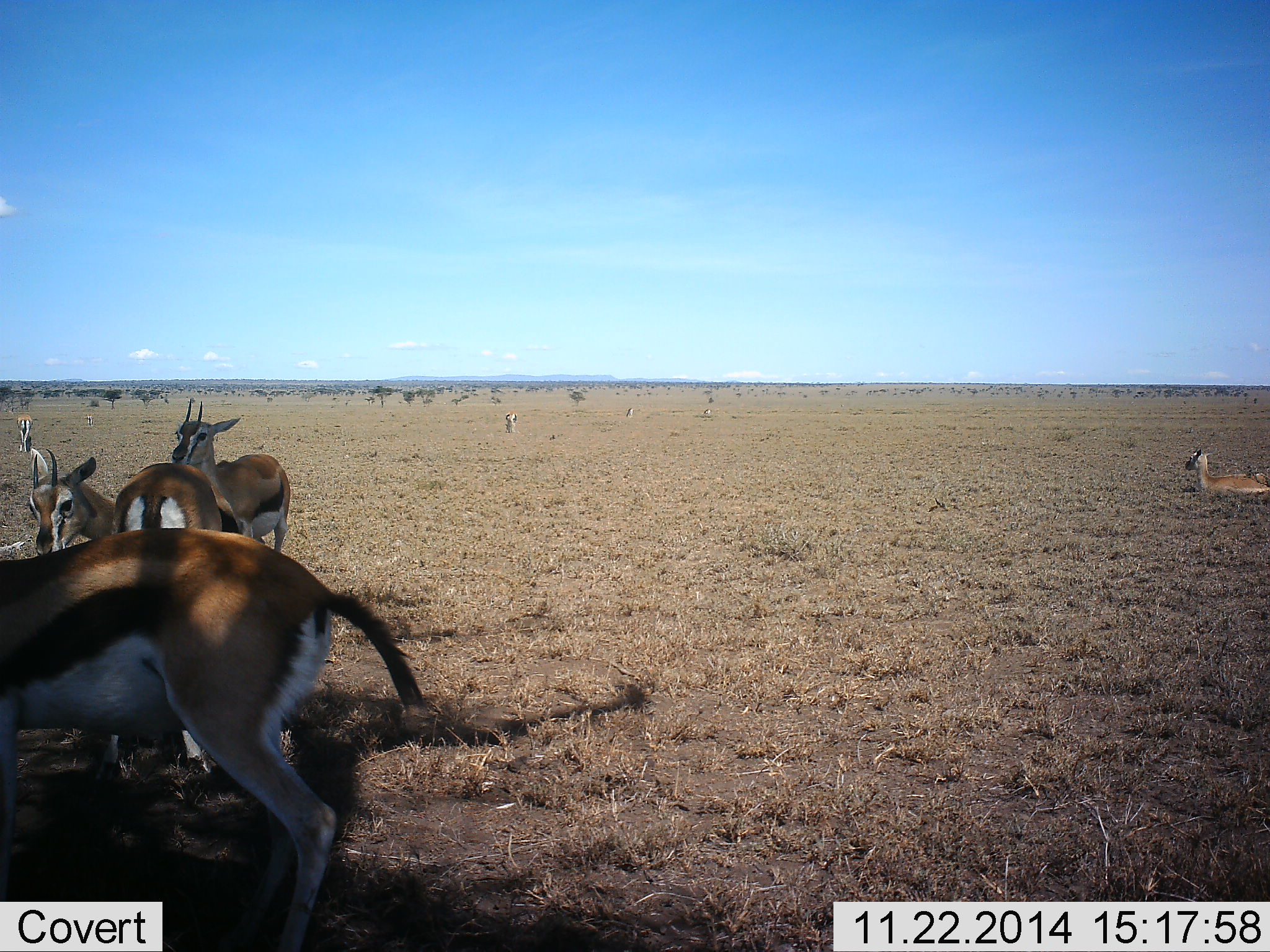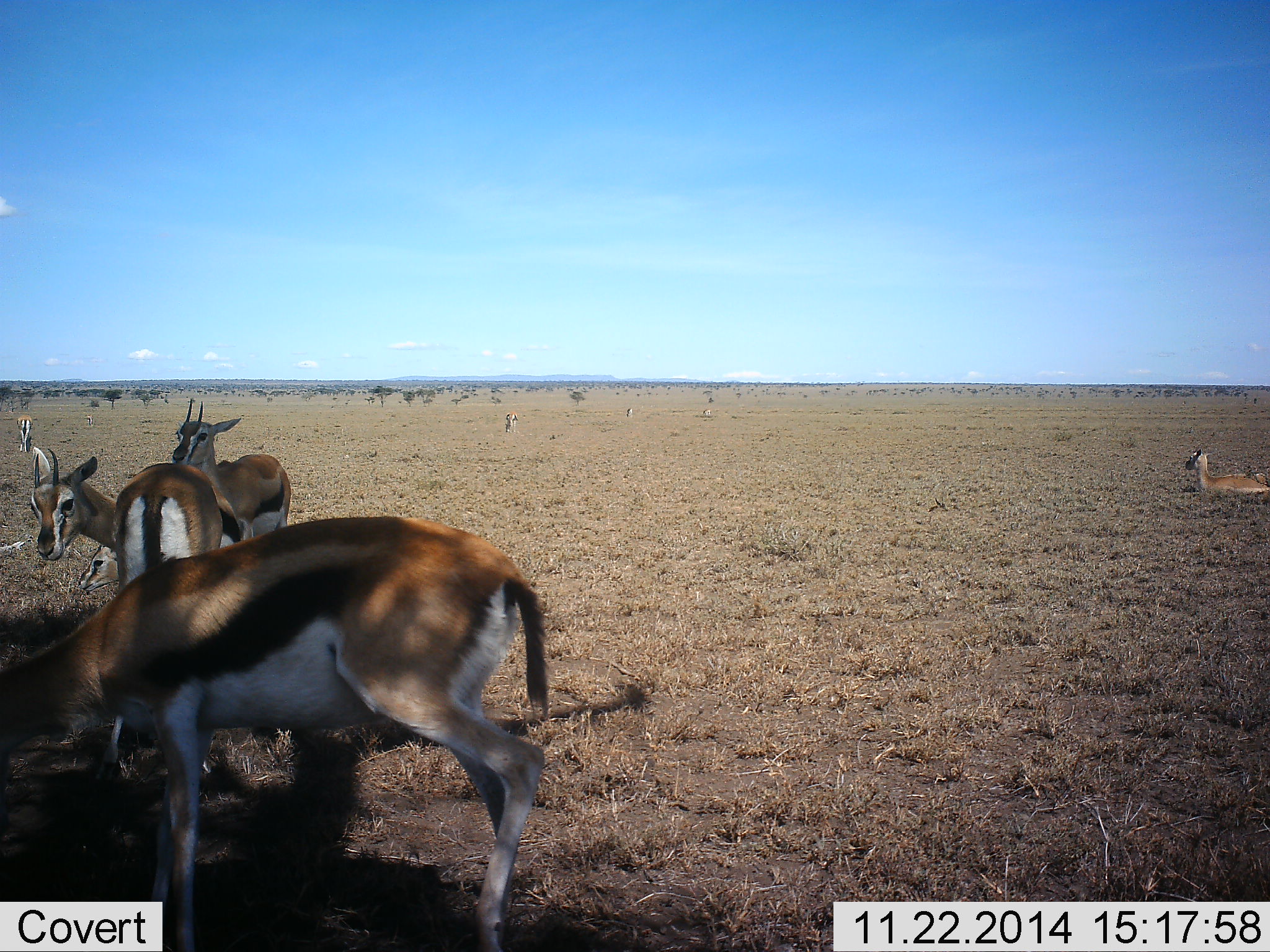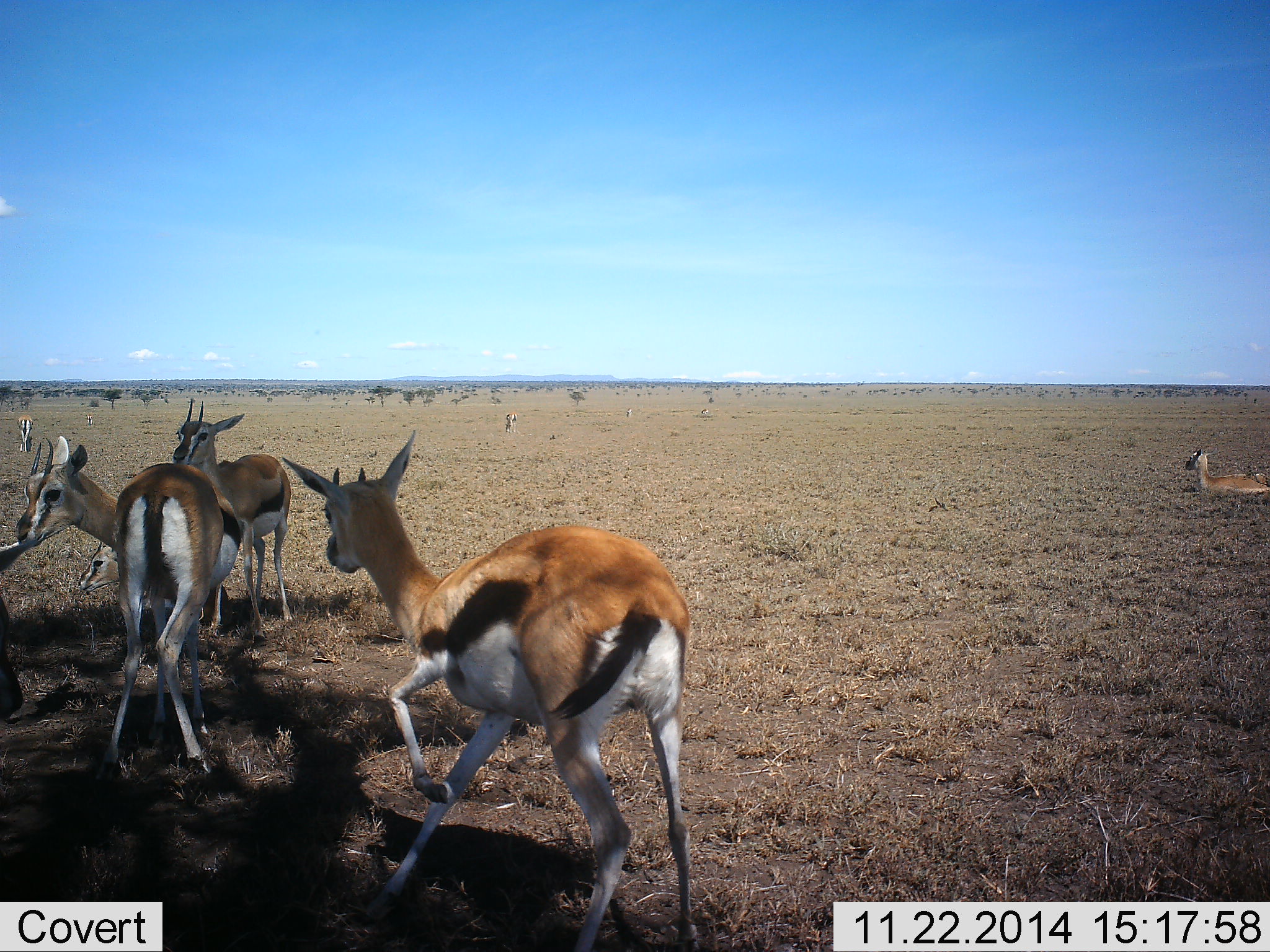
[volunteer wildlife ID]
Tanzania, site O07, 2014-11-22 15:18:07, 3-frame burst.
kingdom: Animalia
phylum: Chordata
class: Mammalia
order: Artiodactyla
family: Bovidae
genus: Eudorcas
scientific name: Eudorcas thomsonii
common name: thomson's gazelle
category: gazellethomsons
Gazellethomsons (thomson's gazelle) (Eudorcas thomsonii), count 8. Behavior (volunteer vote fractions): standing 90%, resting 100%, moving 40%, interacting 10%. Young present (vote fraction): 0%. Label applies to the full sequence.